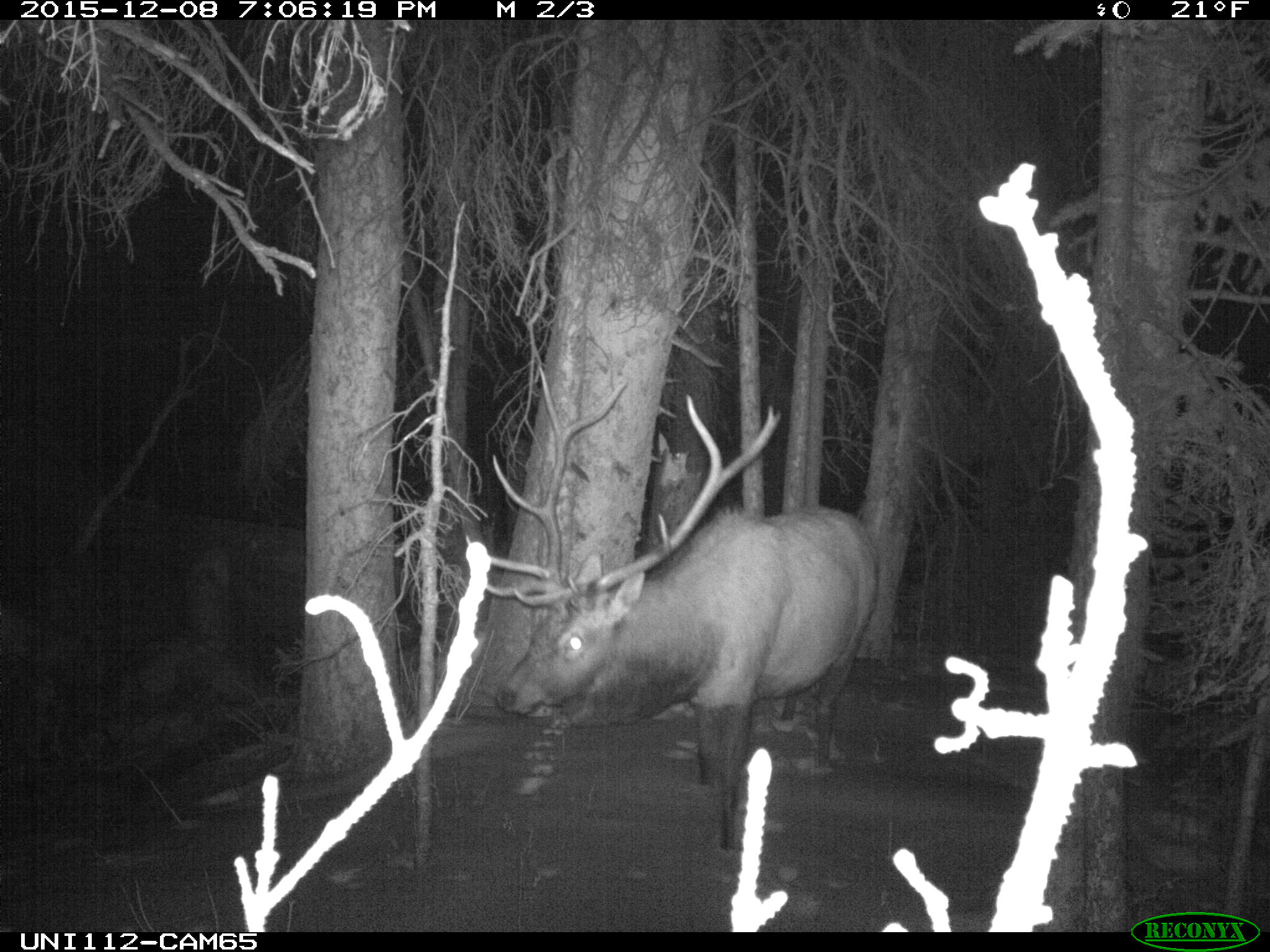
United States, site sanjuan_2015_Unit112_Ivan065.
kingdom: Animalia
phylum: Chordata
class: Mammalia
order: Artiodactyla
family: Cervidae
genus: Cervus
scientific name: Cervus elaphus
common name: red deer